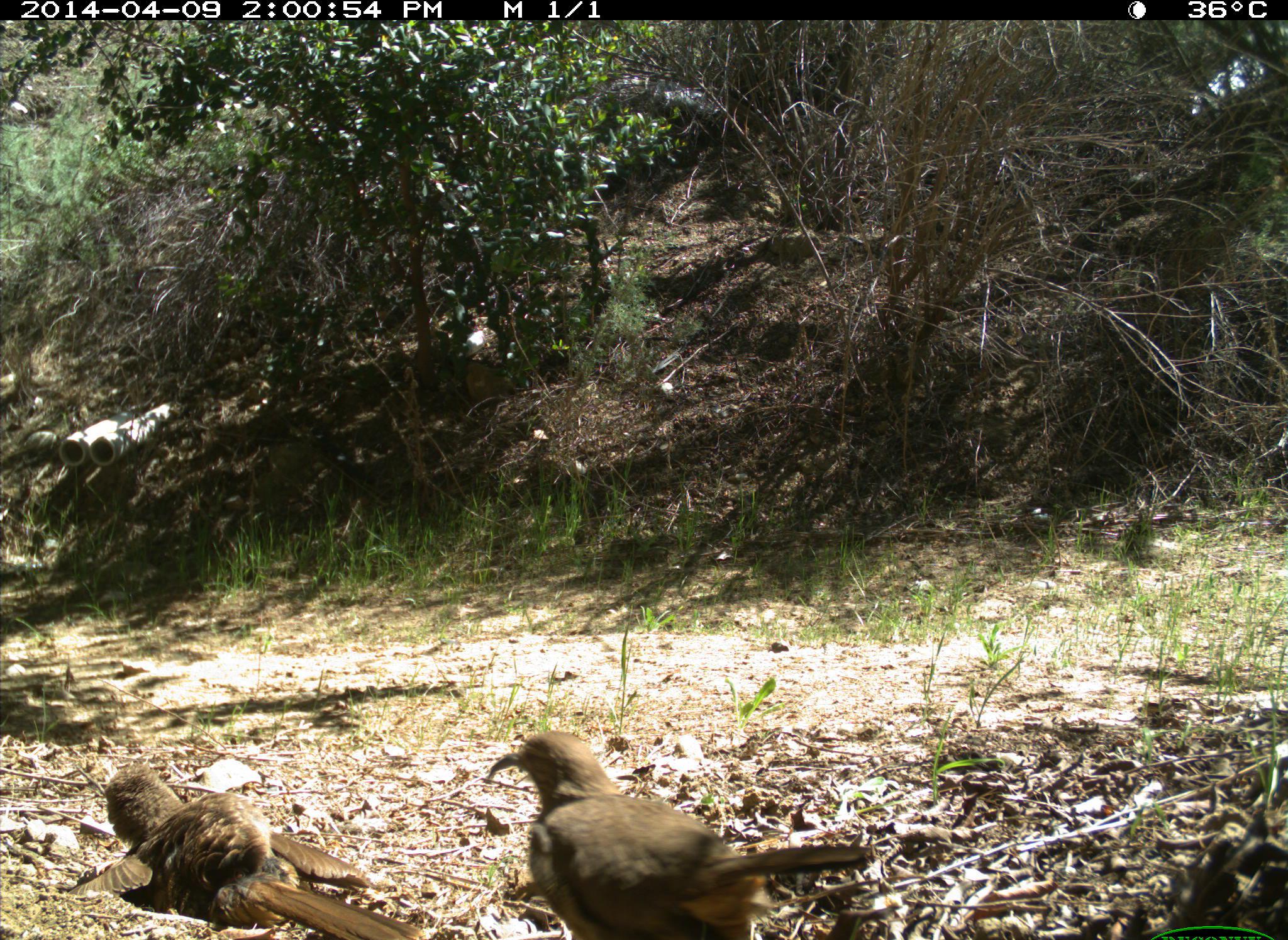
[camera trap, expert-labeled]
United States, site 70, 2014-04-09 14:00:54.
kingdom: Animalia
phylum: Chordata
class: Aves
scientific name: Aves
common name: bird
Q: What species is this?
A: Bird (Aves).